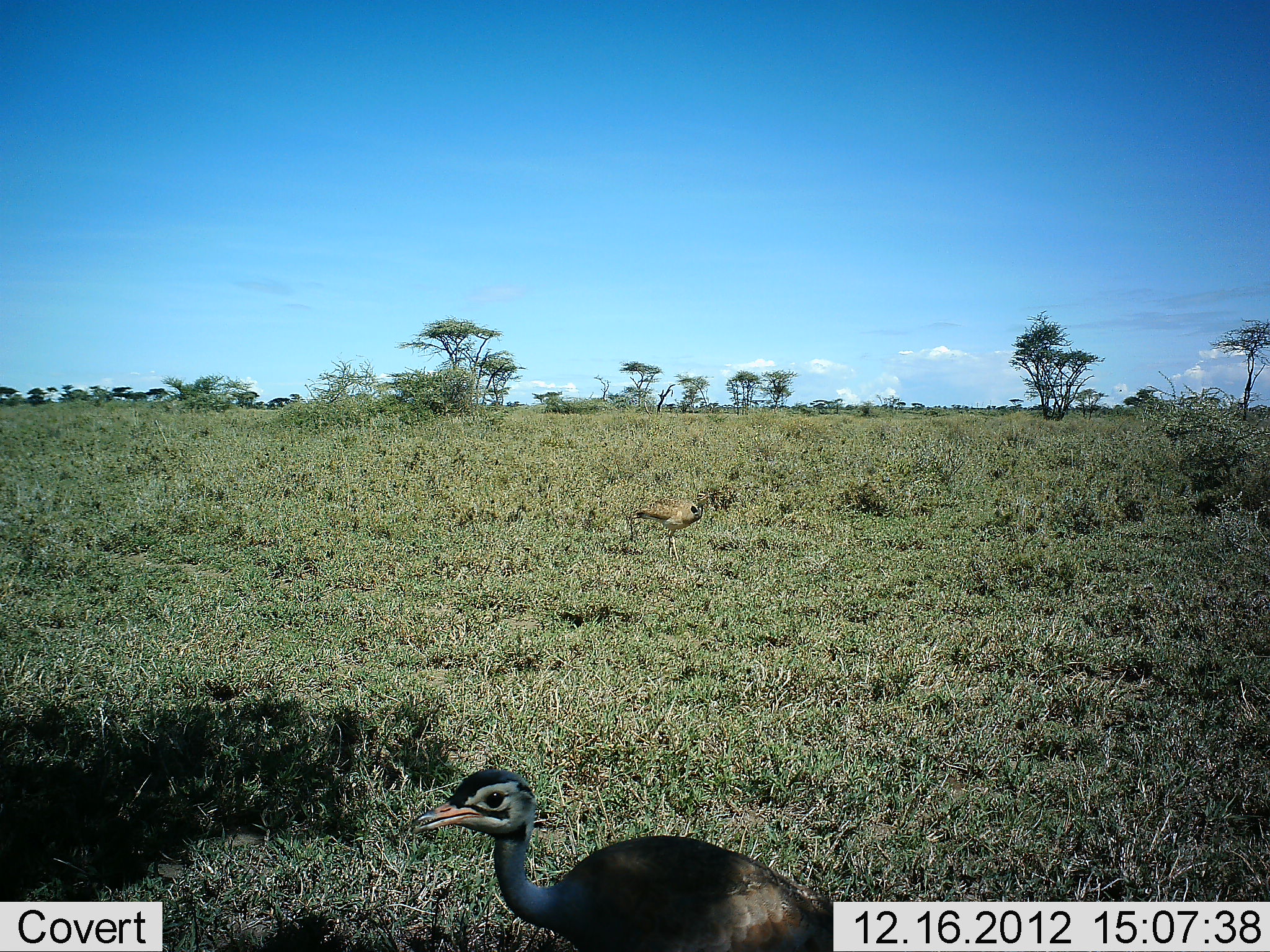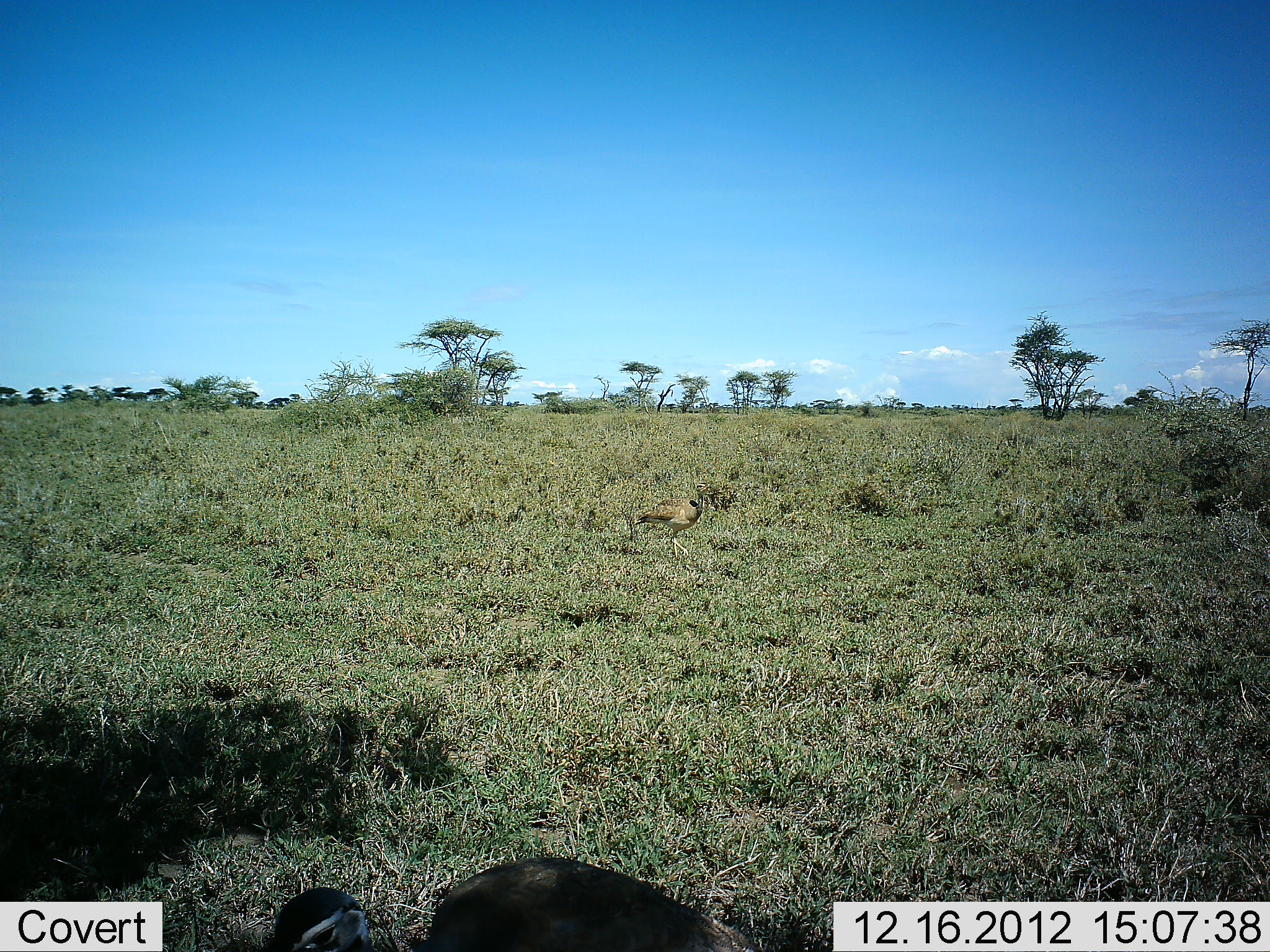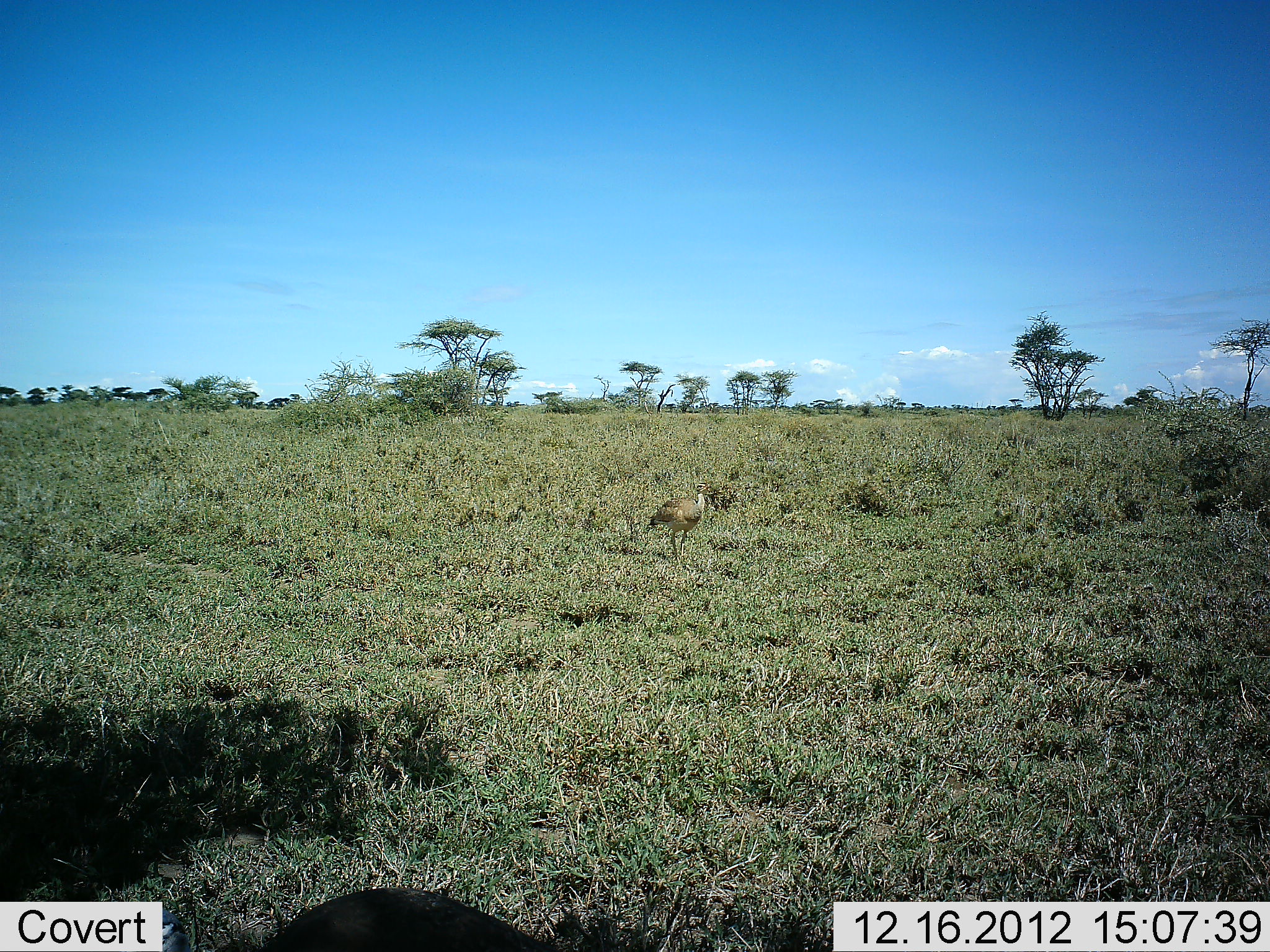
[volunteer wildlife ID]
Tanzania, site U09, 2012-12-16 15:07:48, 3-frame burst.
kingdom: Animalia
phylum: Chordata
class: Aves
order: Otidiformes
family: Otididae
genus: Ardeotis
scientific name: Ardeotis kori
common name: kori bustard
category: koribustard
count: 2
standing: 46%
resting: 0%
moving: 54%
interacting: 0%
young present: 23%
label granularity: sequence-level